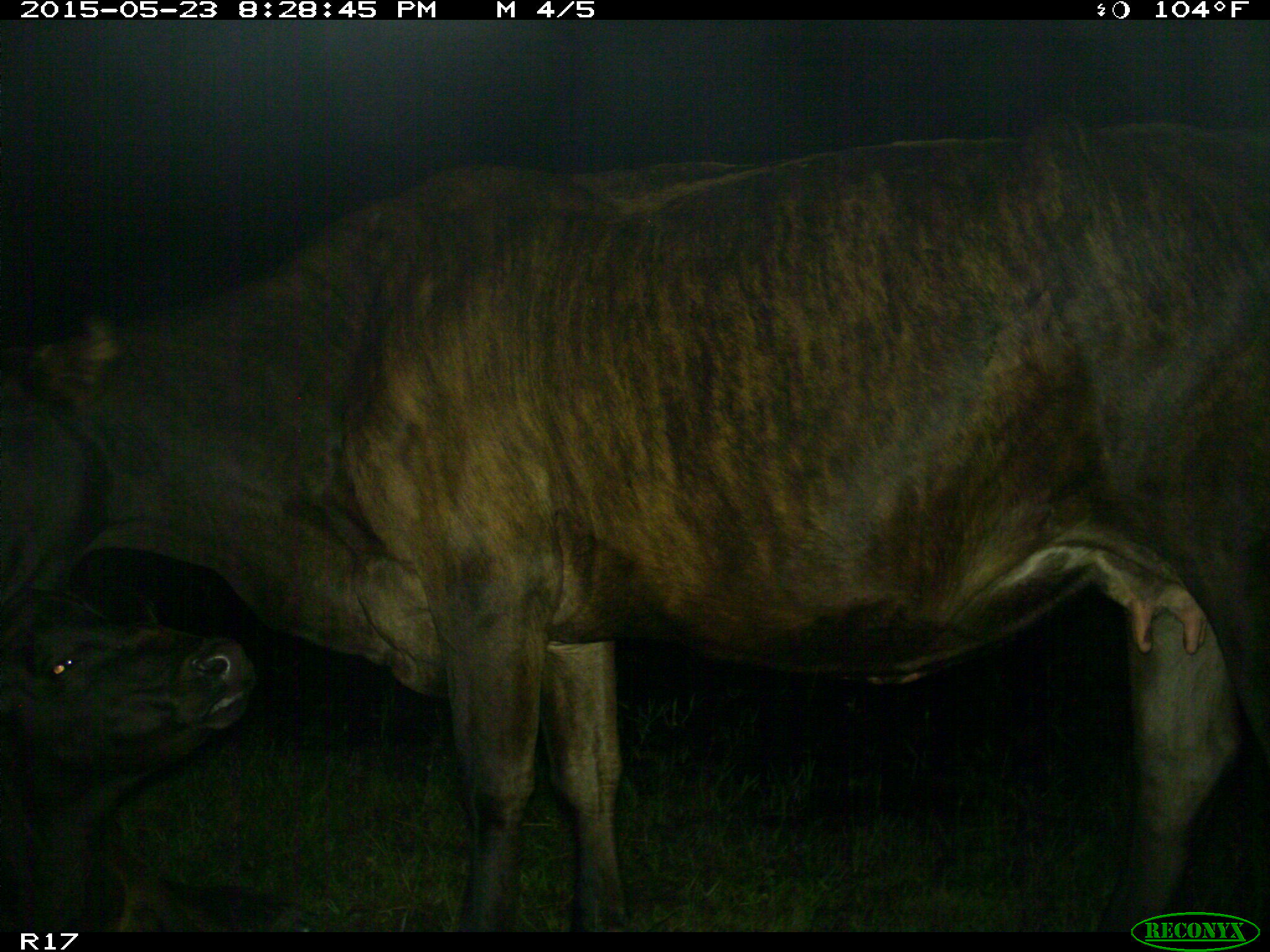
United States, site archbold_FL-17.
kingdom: Animalia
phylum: Chordata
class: Mammalia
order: Artiodactyla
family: Bovidae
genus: Bos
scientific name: Bos taurus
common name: domestic cow